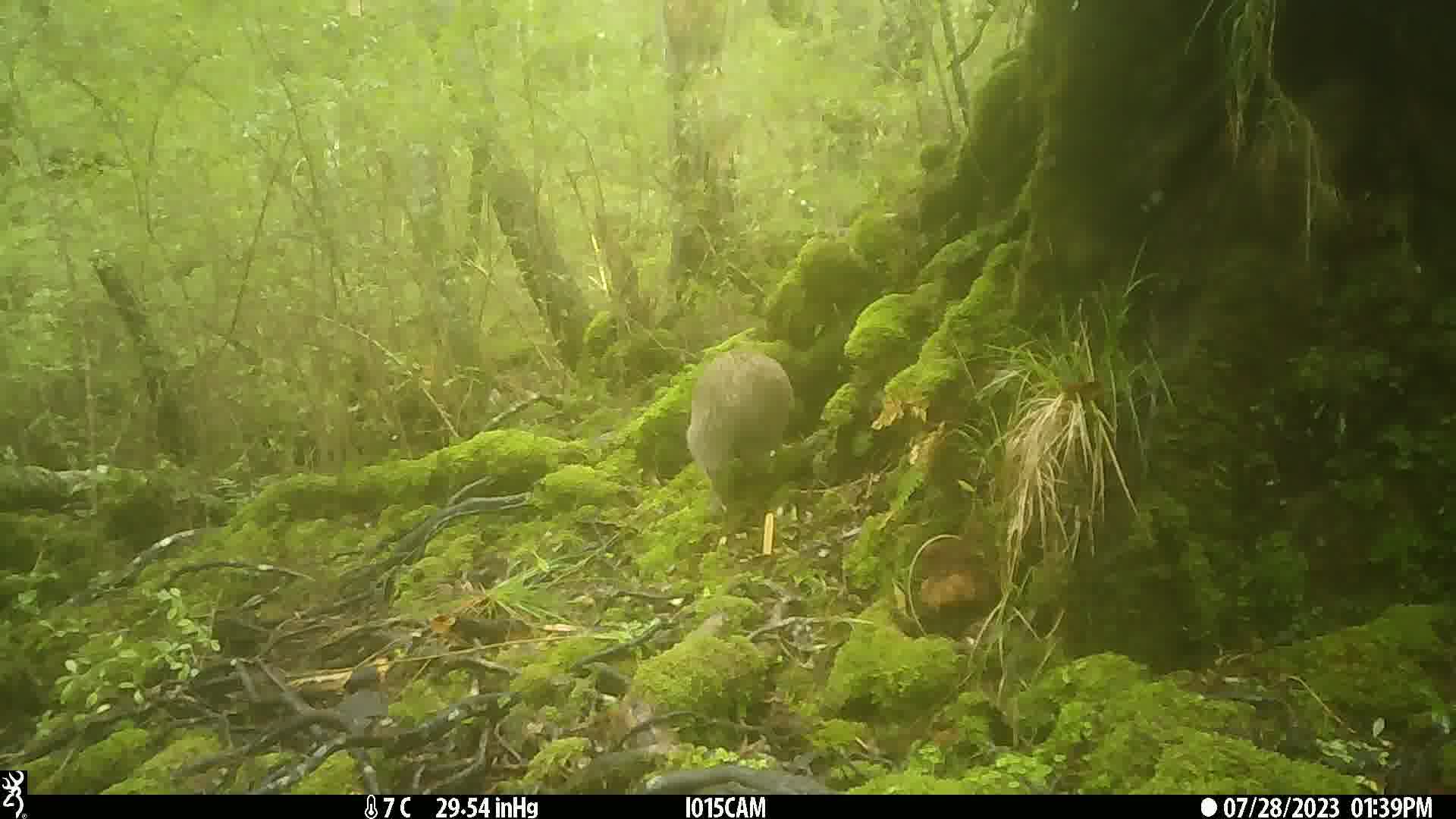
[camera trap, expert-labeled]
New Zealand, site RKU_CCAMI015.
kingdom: Animalia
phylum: Chordata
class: Aves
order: Apterygiformes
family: Apterygidae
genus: Apteryx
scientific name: Apteryx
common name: kiwi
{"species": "kiwi (Apteryx)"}